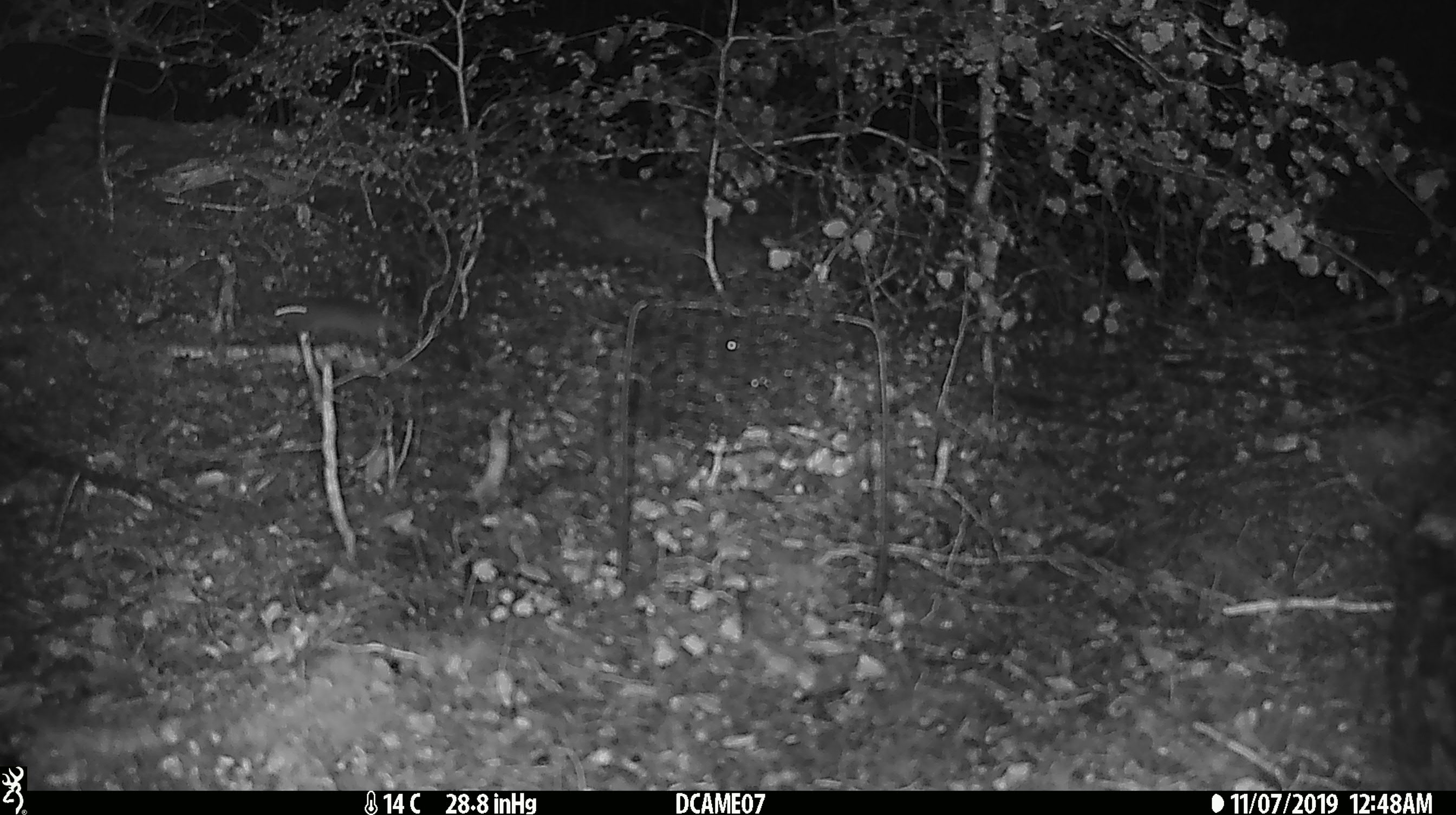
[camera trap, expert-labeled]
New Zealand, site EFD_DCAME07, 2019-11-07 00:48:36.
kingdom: Animalia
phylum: Chordata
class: Mammalia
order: Rodentia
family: Muridae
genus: Mus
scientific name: Mus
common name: mouse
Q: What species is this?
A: Mouse (Mus).